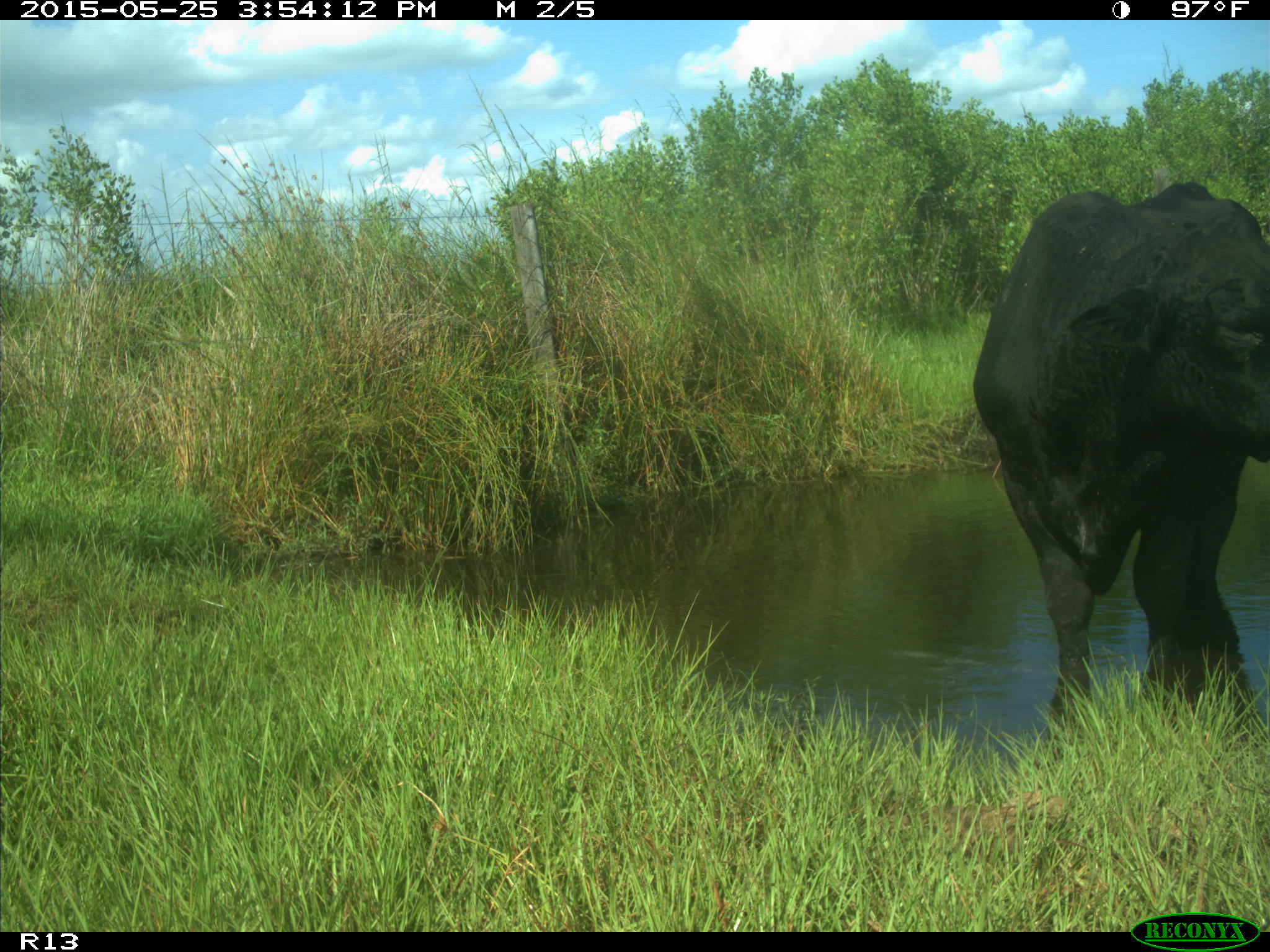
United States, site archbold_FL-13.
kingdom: Animalia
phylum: Chordata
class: Mammalia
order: Artiodactyla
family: Bovidae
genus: Bos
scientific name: Bos taurus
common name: domestic cow